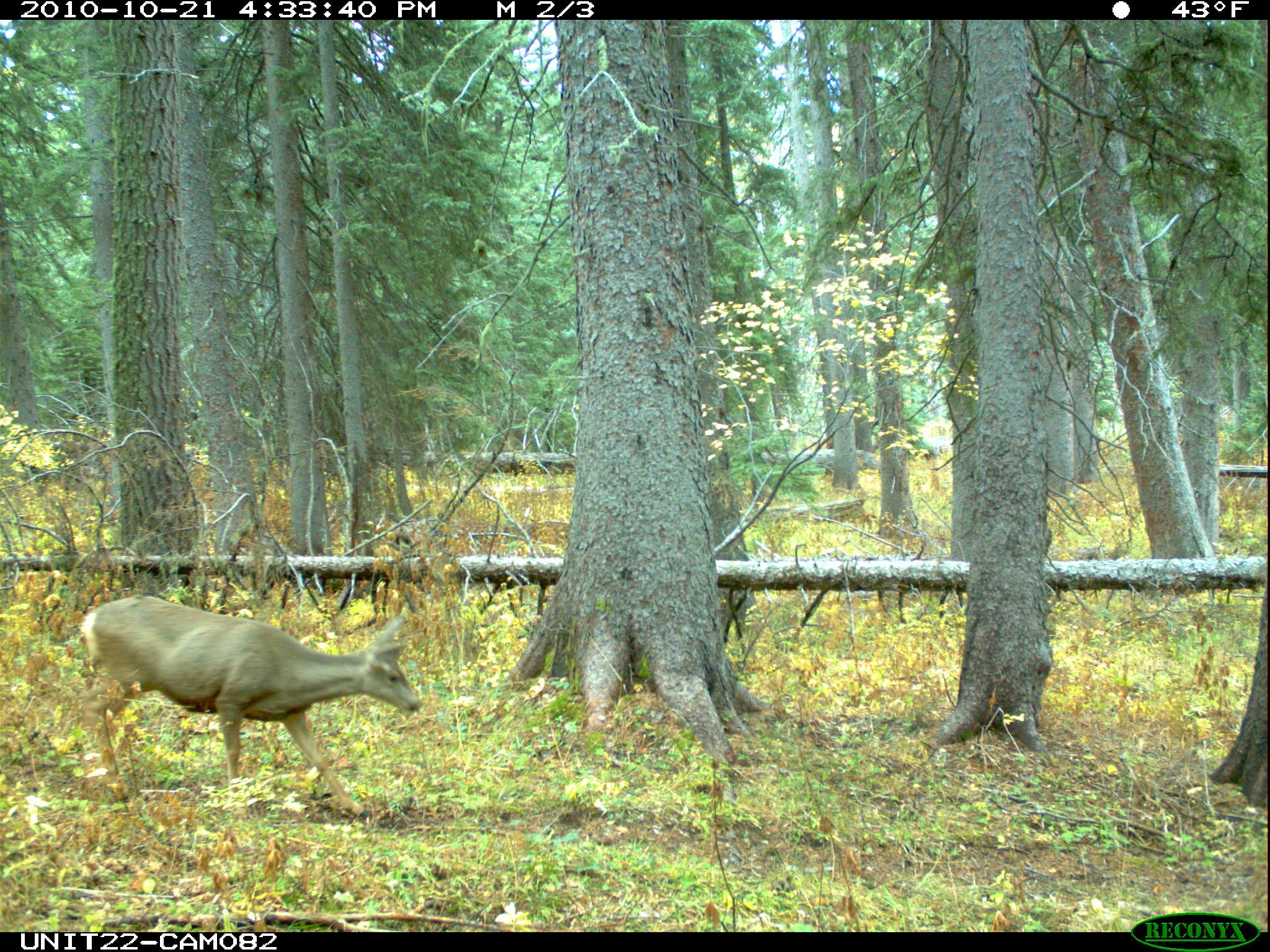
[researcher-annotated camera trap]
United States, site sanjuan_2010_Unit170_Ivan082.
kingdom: Animalia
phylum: Chordata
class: Mammalia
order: Artiodactyla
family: Cervidae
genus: Odocoileus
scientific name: Odocoileus hemionus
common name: mule deer